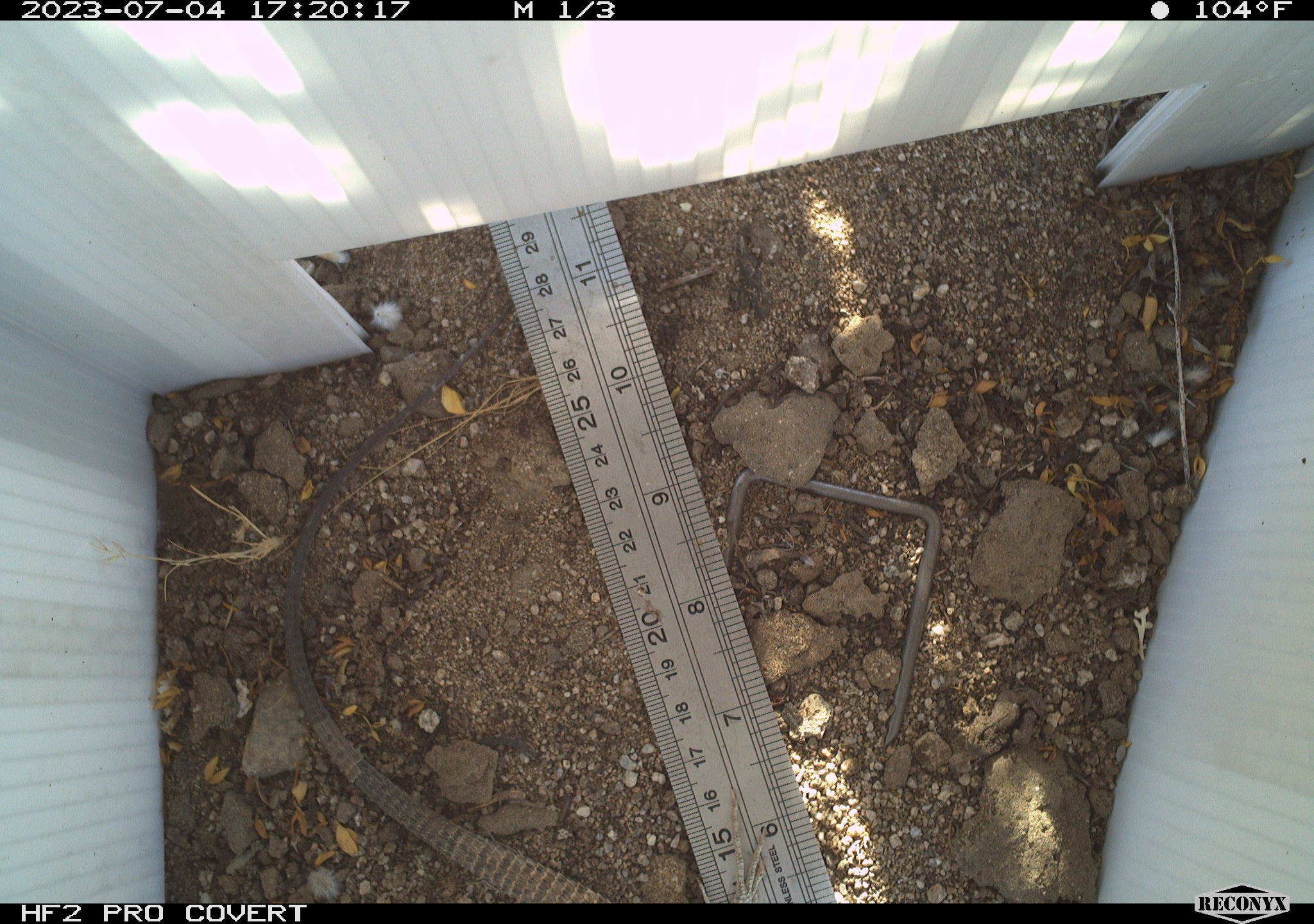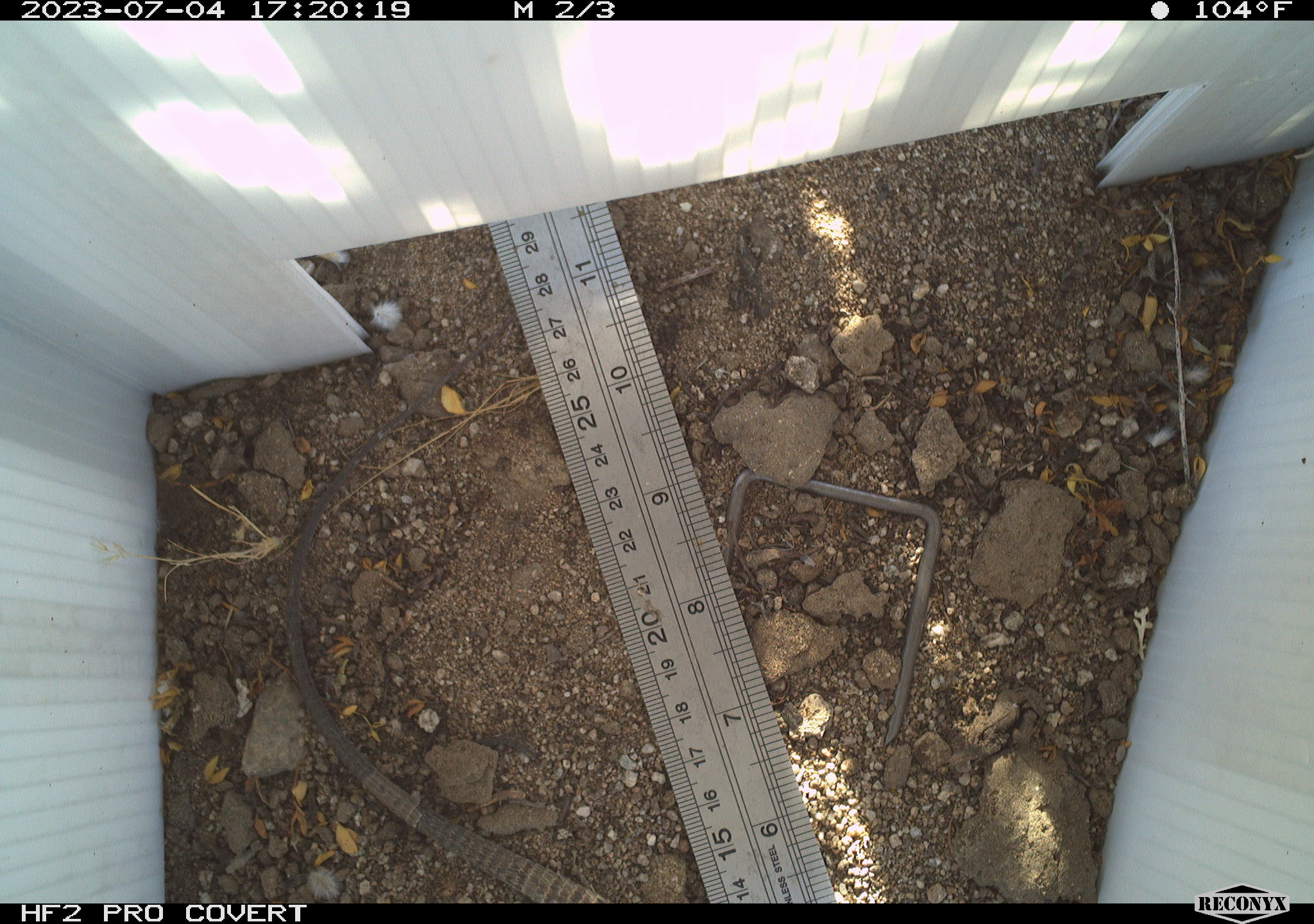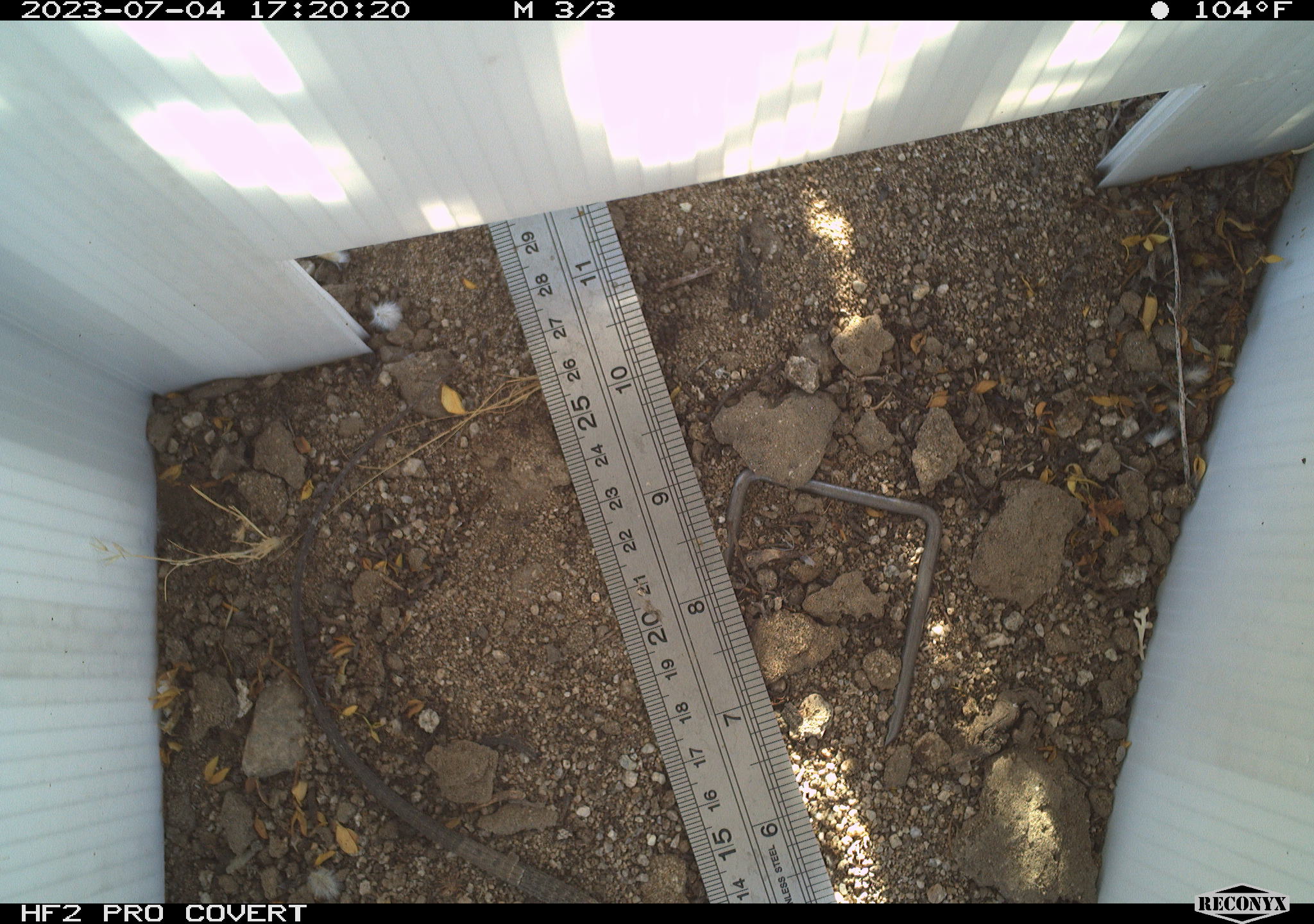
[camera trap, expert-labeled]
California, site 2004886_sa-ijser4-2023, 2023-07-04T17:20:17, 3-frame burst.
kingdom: Animalia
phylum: Chordata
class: Reptilia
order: Squamata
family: Teiidae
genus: Aspidoscelis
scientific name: Aspidoscelis tigris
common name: western whiptail